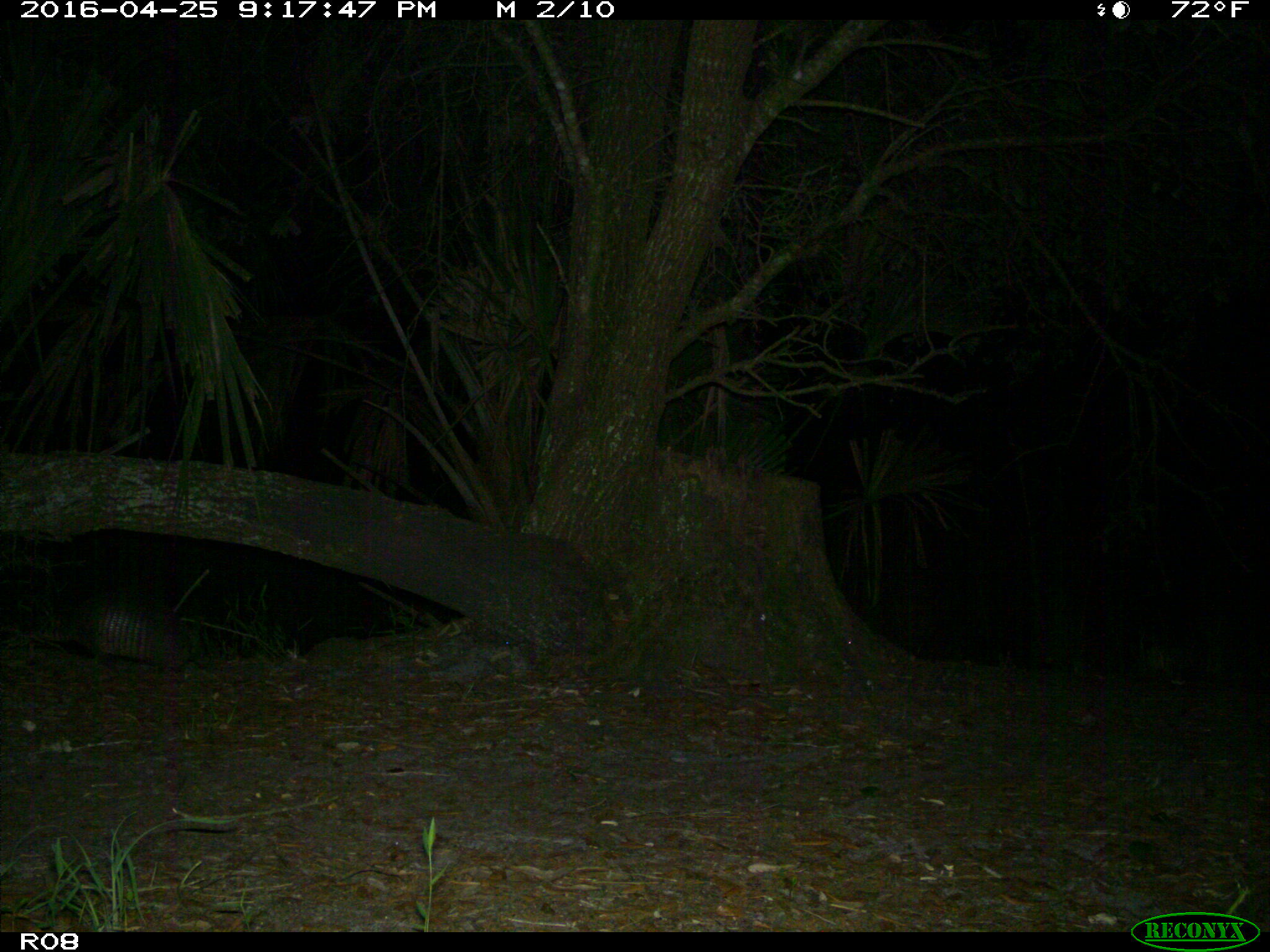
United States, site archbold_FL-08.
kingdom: Animalia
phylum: Chordata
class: Mammalia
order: Cingulata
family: Dasypodidae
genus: Dasypus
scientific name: Dasypus novemcinctus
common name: nine-banded armadillo